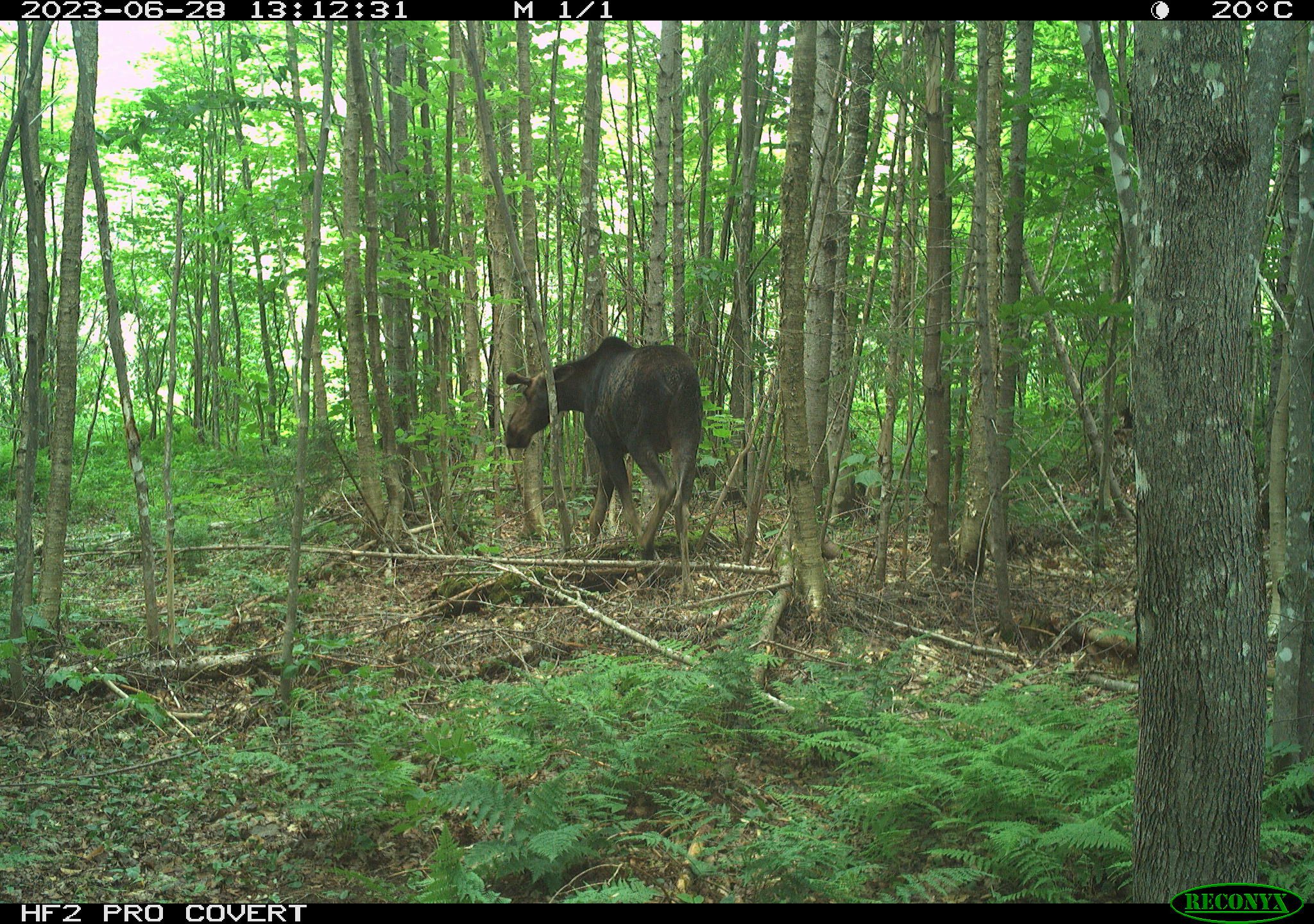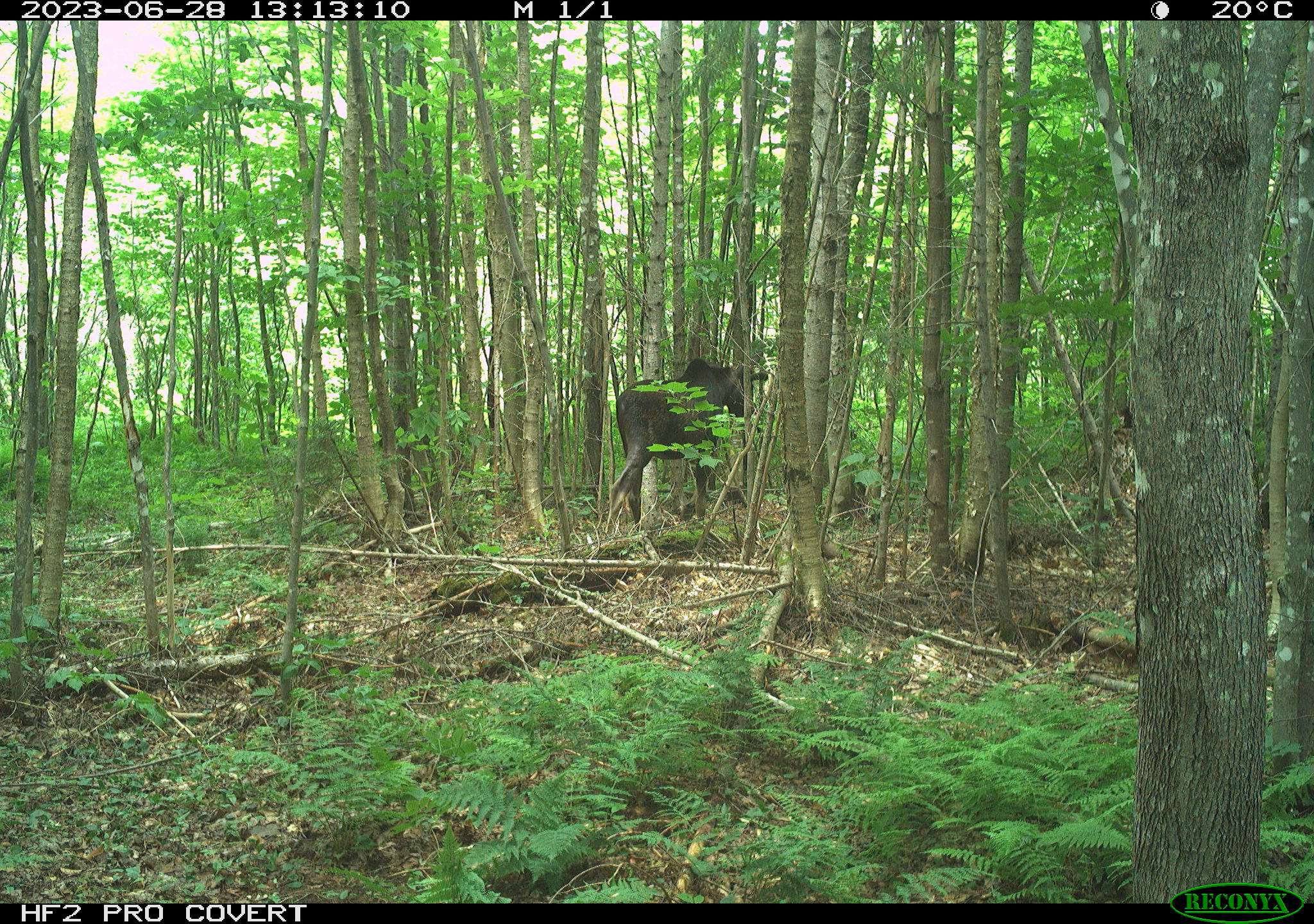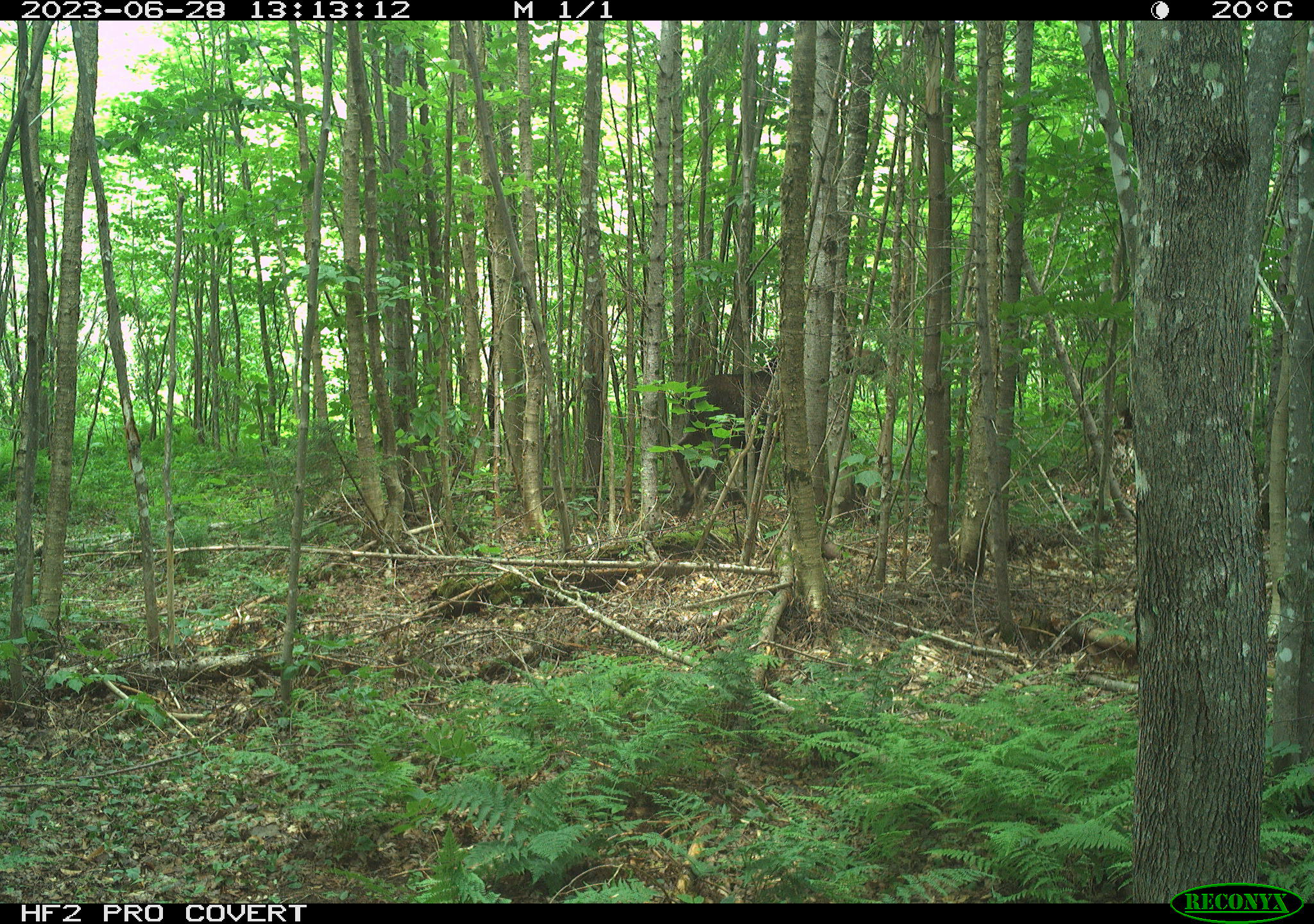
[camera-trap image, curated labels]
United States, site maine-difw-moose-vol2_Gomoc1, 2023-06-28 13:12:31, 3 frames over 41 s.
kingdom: Animalia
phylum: Chordata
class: Mammalia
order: Artiodactyla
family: Cervidae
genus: Alces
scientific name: Alces alces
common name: moose